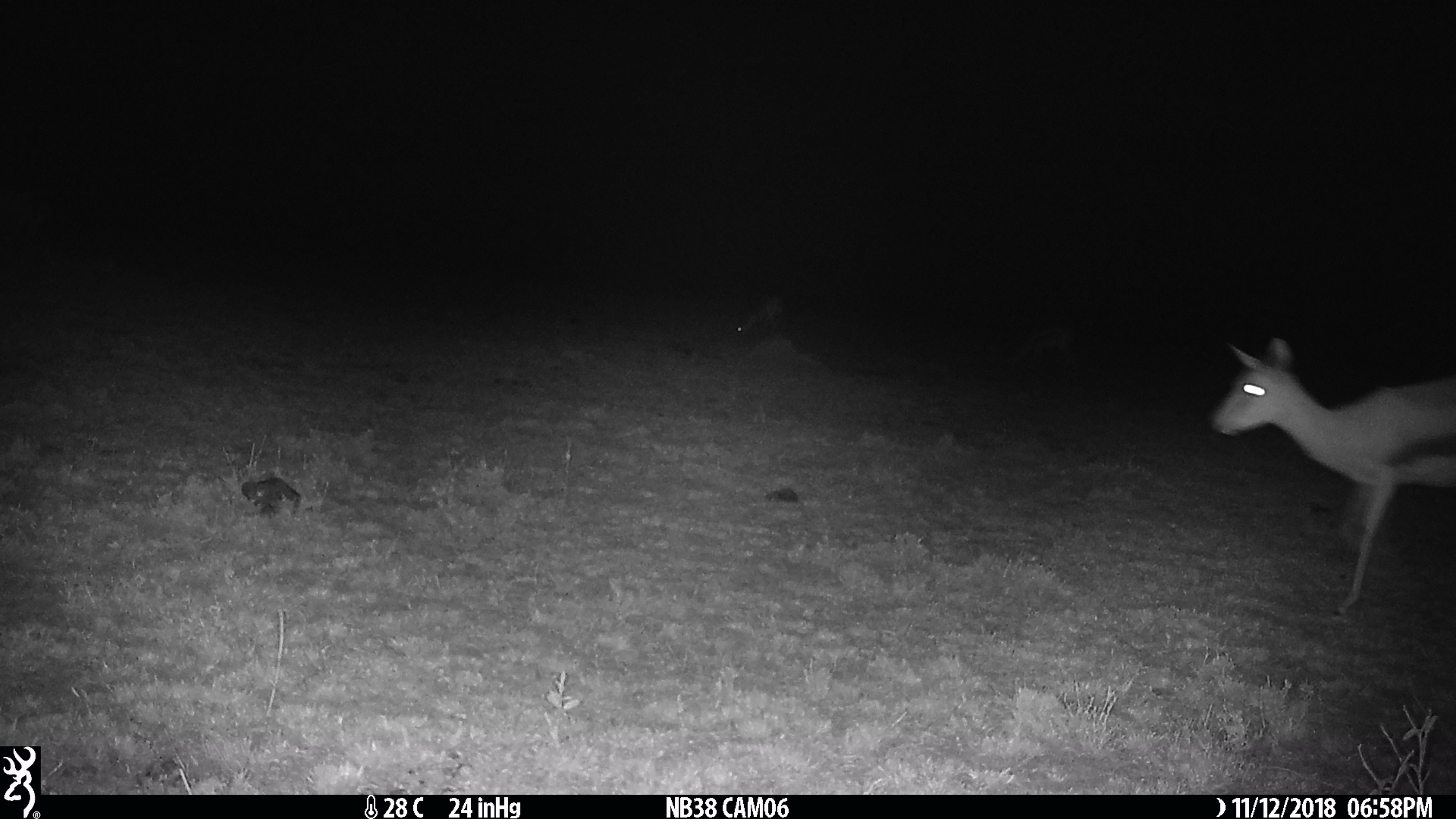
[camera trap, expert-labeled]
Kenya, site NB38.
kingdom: Animalia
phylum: Chordata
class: Mammalia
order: Artiodactyla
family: Bovidae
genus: Eudorcas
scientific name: Eudorcas thomsonii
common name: thomon's gazelle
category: gazelle thomsons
Gazelle thomsons (thomon's gazelle) (Eudorcas thomsonii).